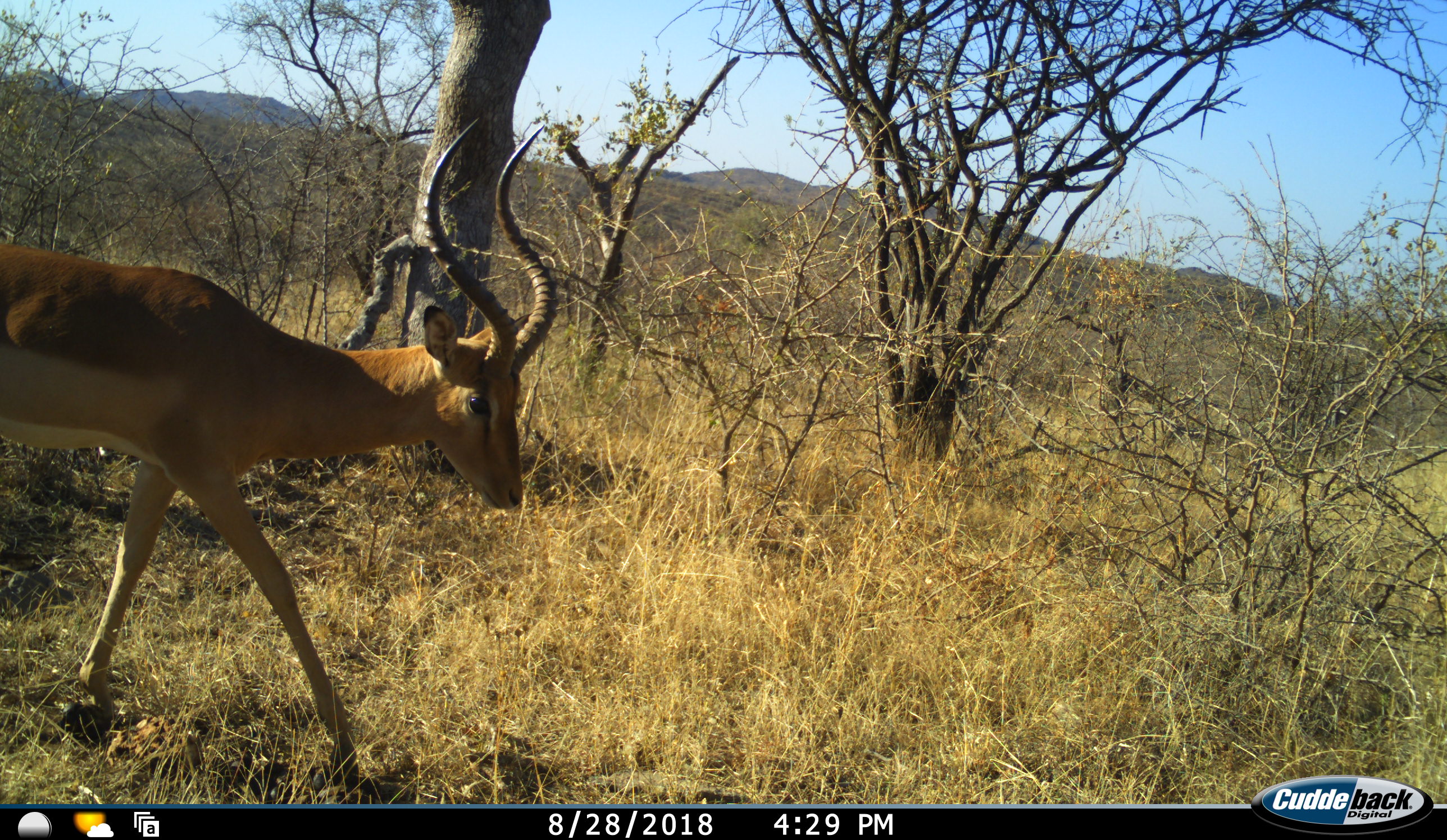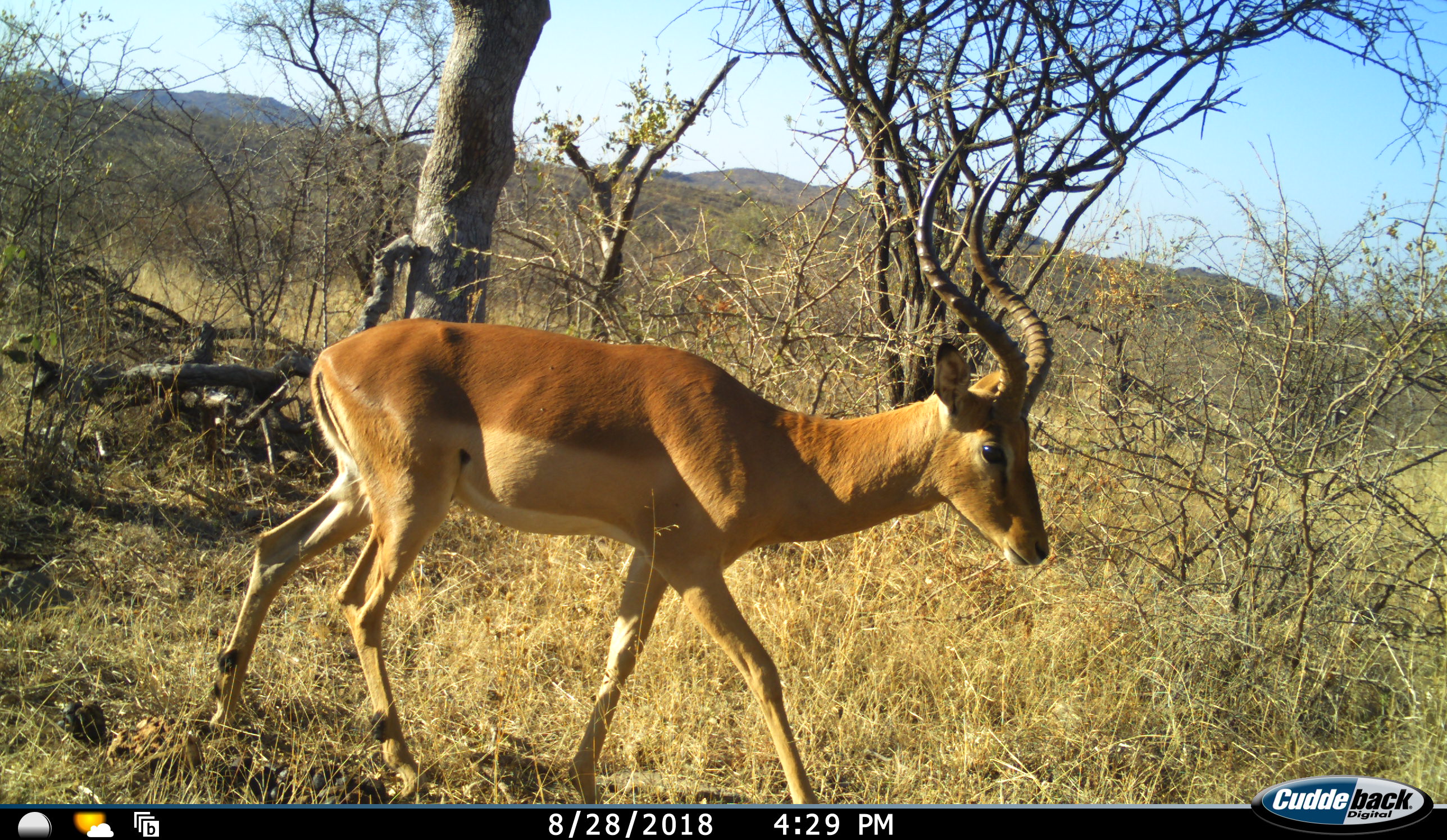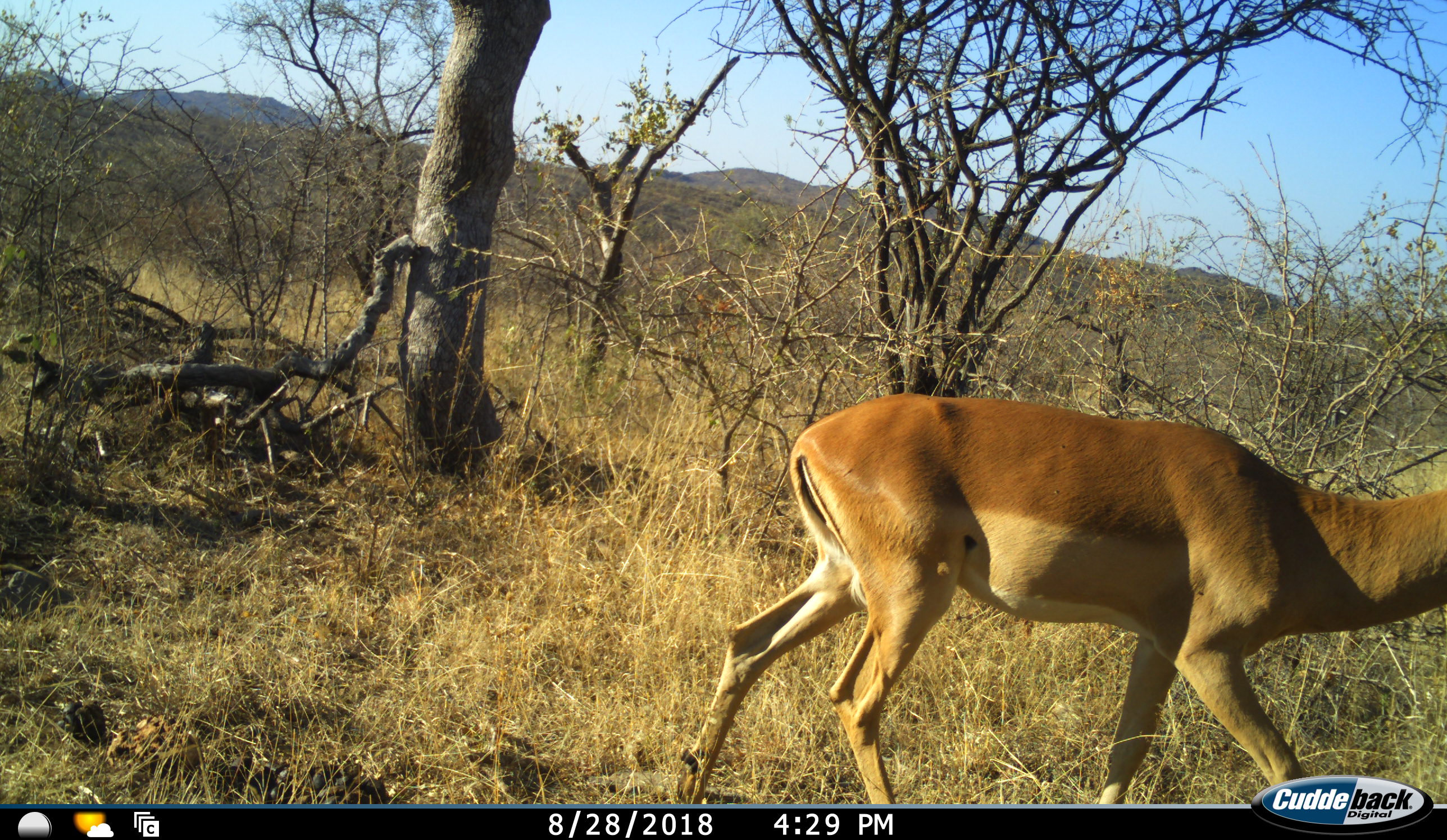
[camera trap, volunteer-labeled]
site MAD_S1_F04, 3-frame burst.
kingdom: Animalia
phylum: Chordata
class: Mammalia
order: Artiodactyla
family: Bovidae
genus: Aepyceros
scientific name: Aepyceros melampus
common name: impala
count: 1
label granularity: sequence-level